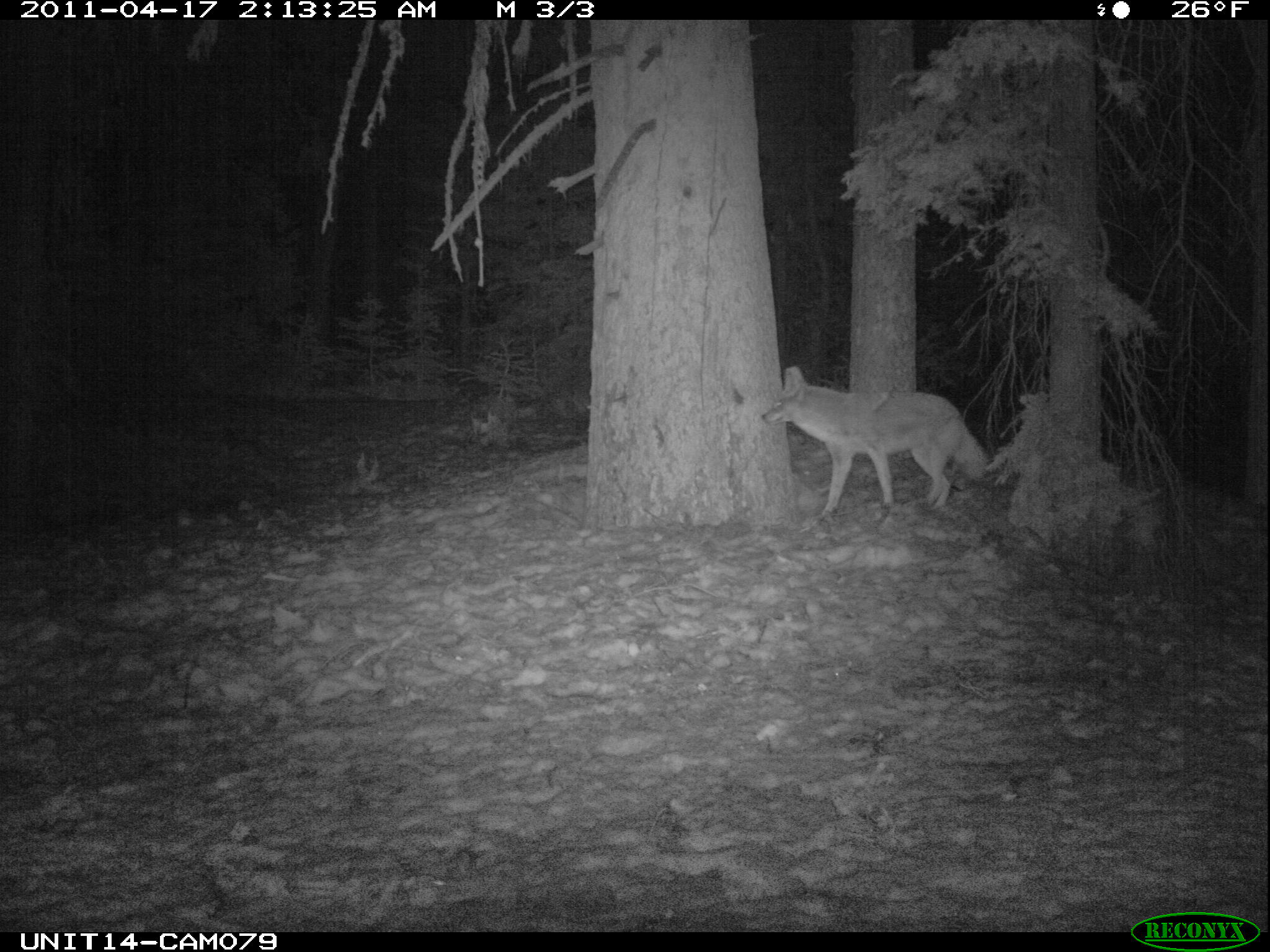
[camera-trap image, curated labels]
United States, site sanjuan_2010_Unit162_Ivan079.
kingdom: Animalia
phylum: Chordata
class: Mammalia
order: Carnivora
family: Canidae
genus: Canis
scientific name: Canis latrans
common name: coyote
Canis latrans (coyote).